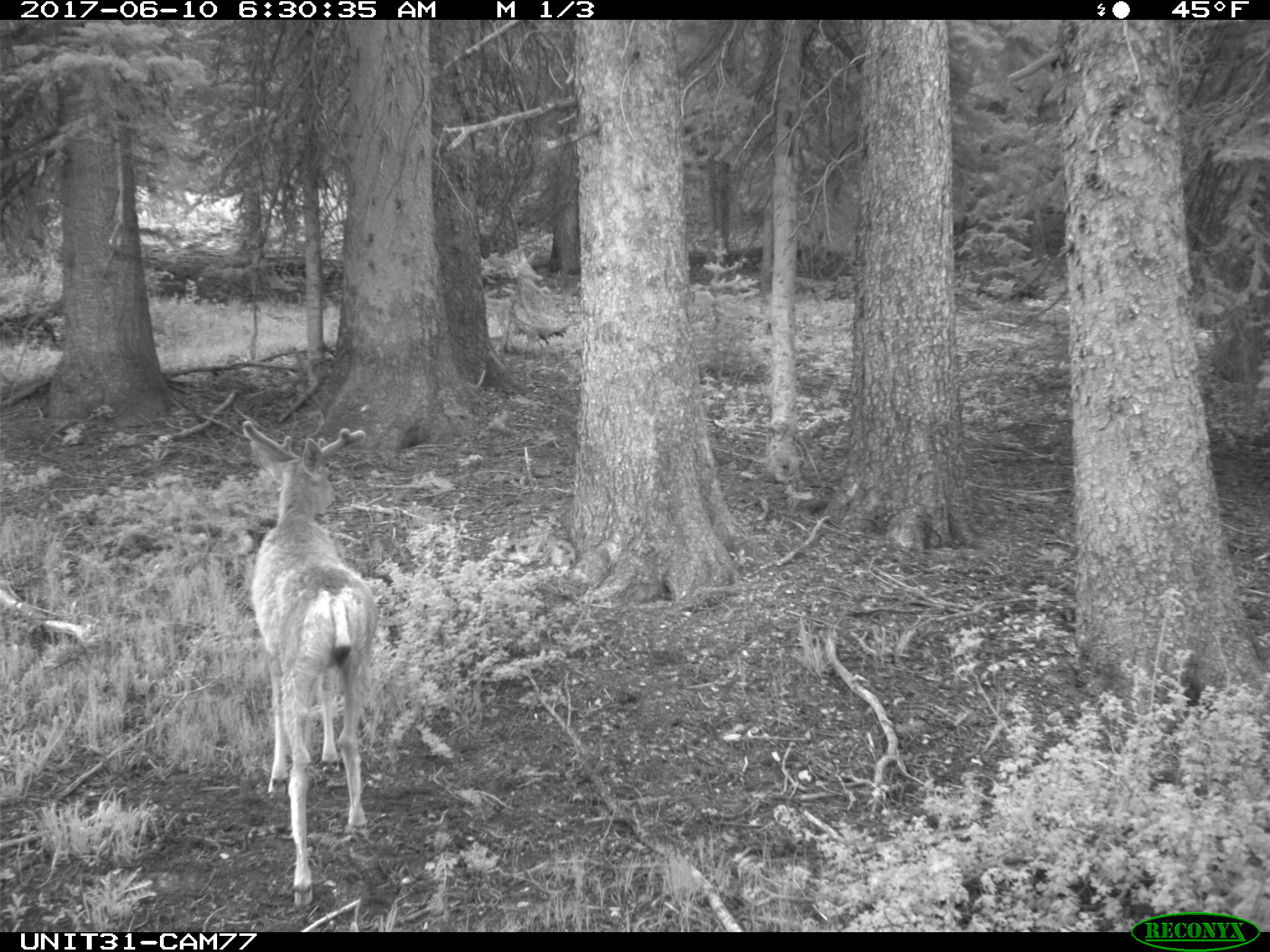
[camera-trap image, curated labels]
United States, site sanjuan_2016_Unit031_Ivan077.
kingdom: Animalia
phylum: Chordata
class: Mammalia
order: Artiodactyla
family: Cervidae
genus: Odocoileus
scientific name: Odocoileus hemionus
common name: mule deer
Odocoileus hemionus (mule deer).